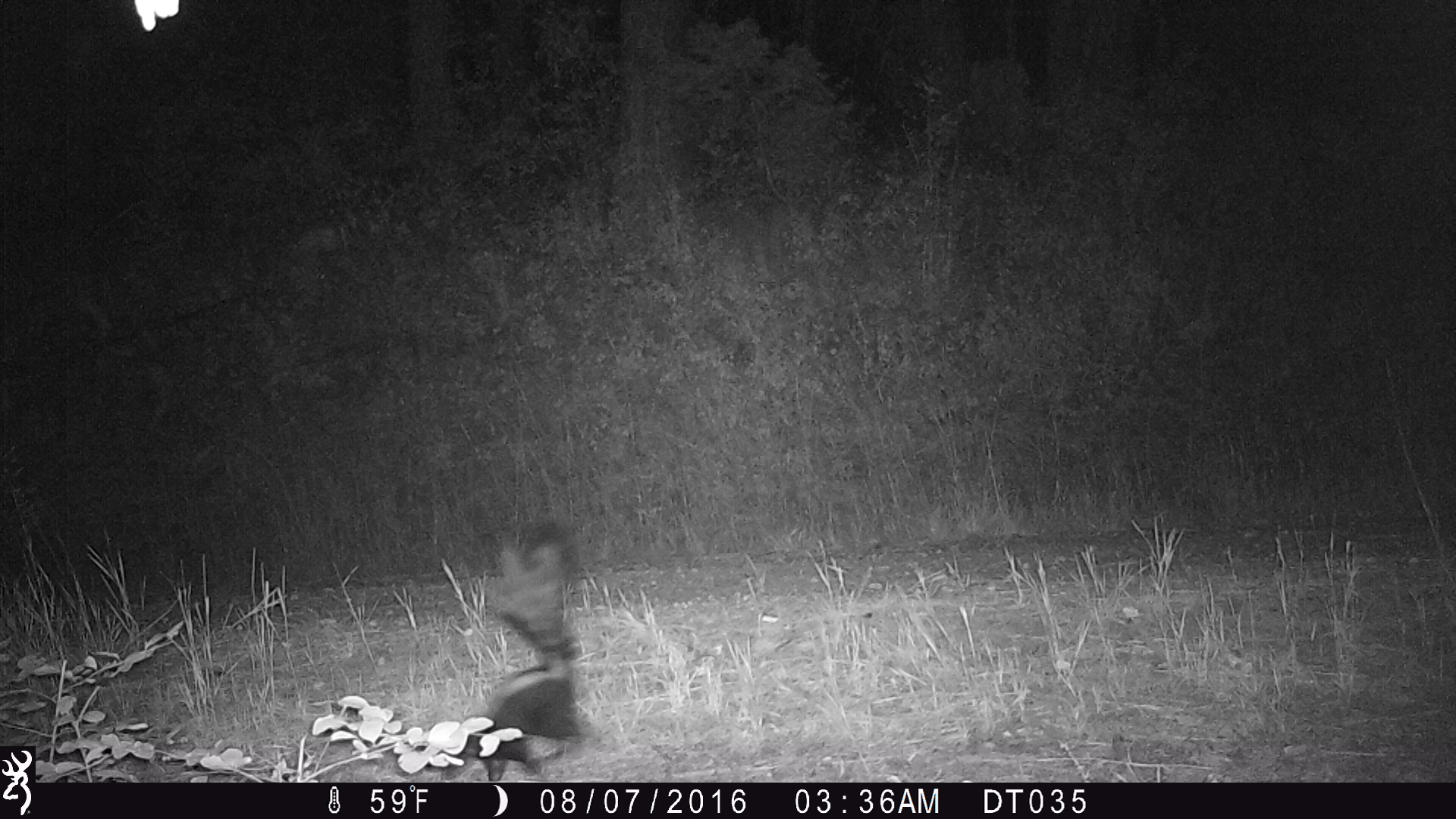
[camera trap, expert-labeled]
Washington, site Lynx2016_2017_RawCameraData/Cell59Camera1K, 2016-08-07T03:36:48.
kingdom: Animalia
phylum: Chordata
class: Mammalia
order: Carnivora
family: Mephitidae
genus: Mephitis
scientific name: Mephitis mephitis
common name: striped skunk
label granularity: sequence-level